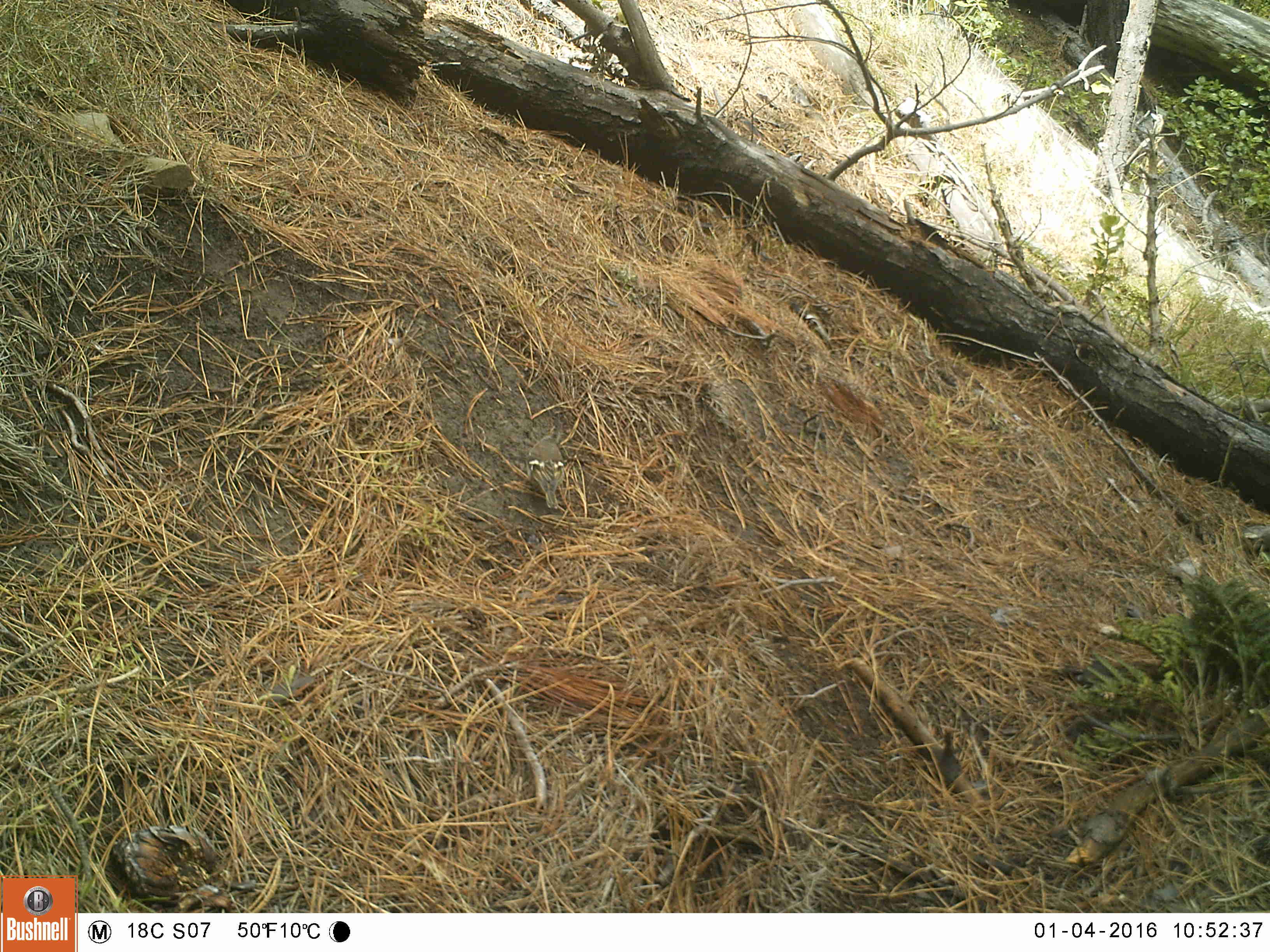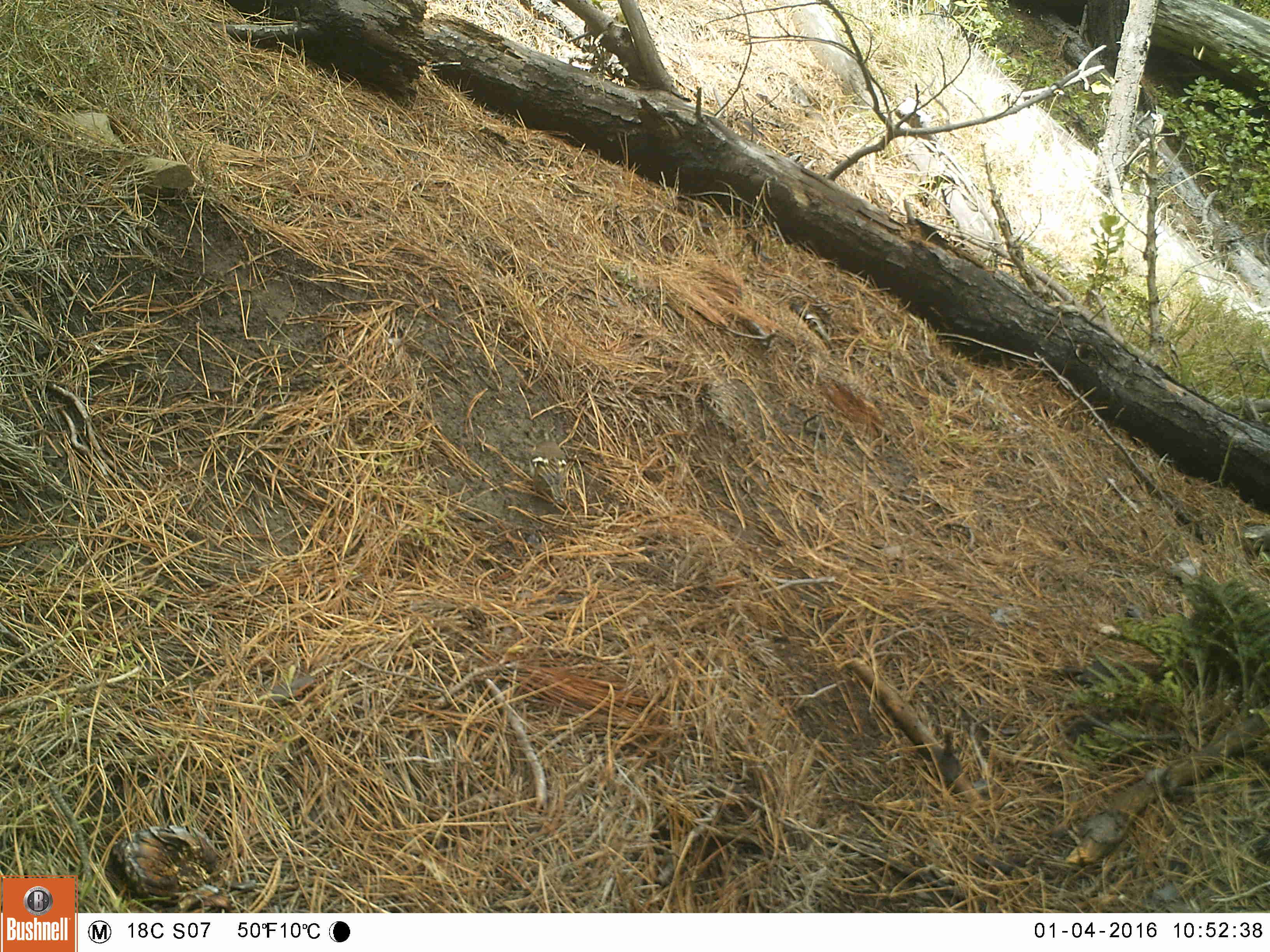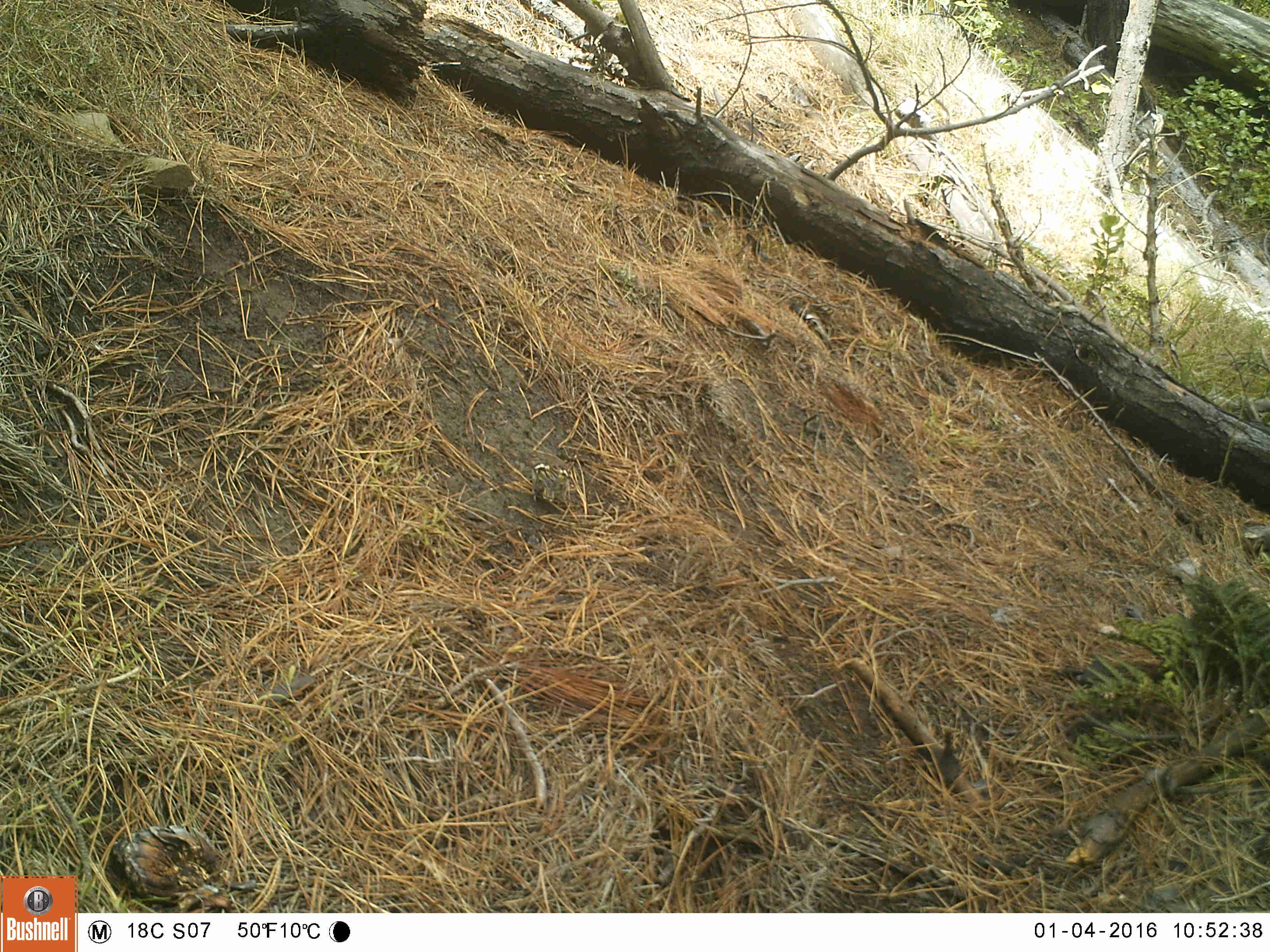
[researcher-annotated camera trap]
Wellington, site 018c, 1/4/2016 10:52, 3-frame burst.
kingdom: Animalia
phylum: Chordata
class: Aves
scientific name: Aves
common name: bird